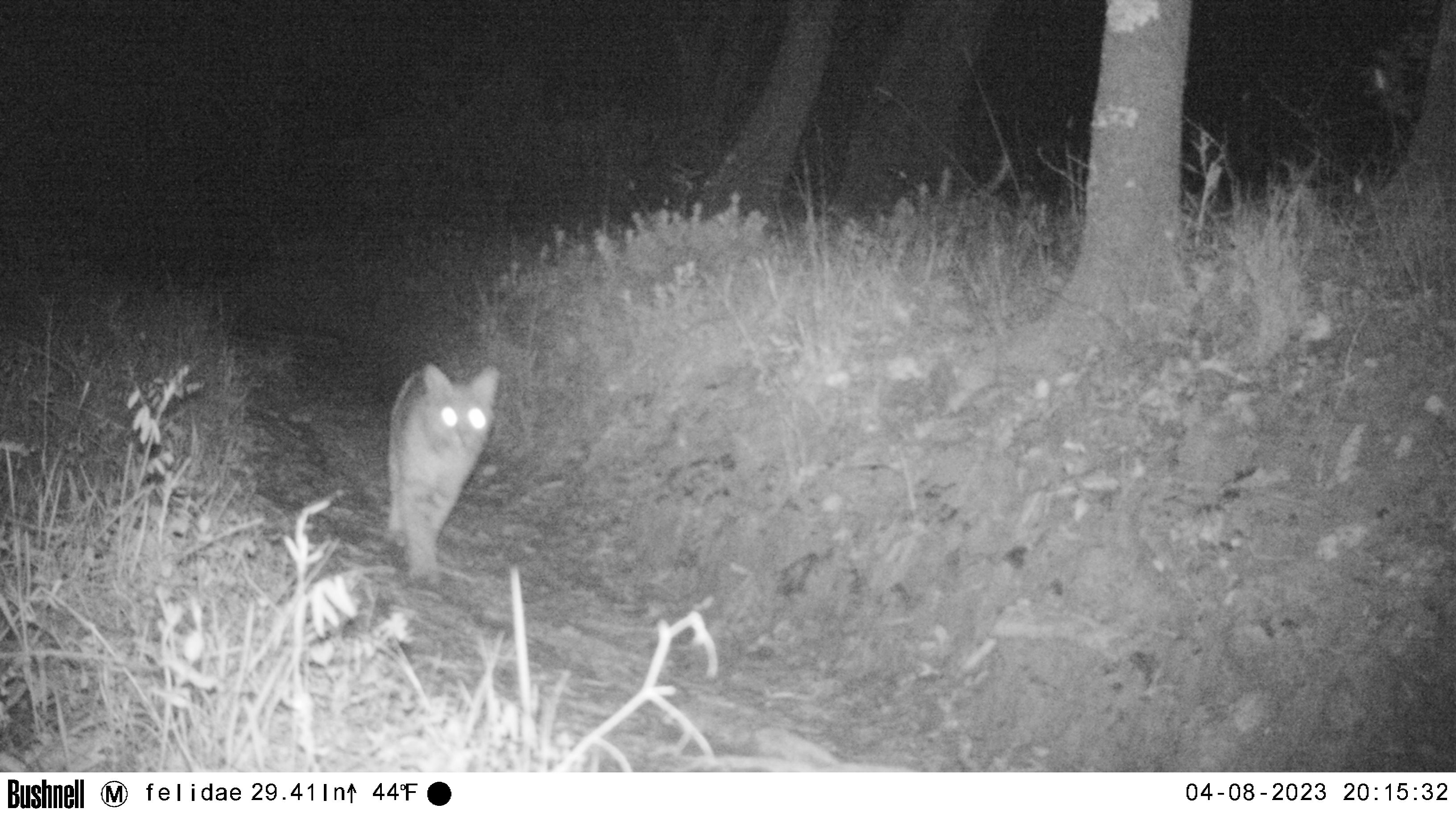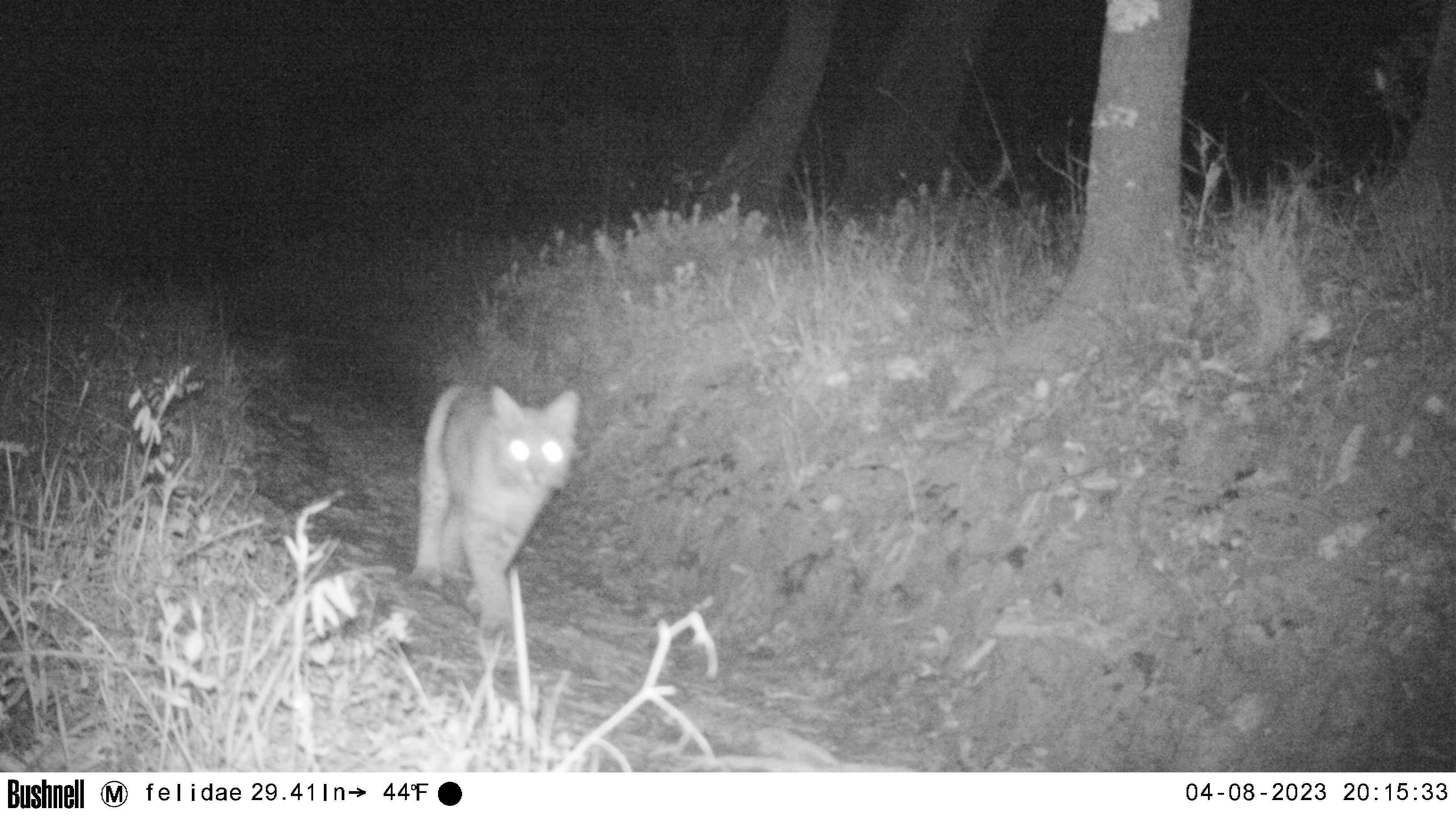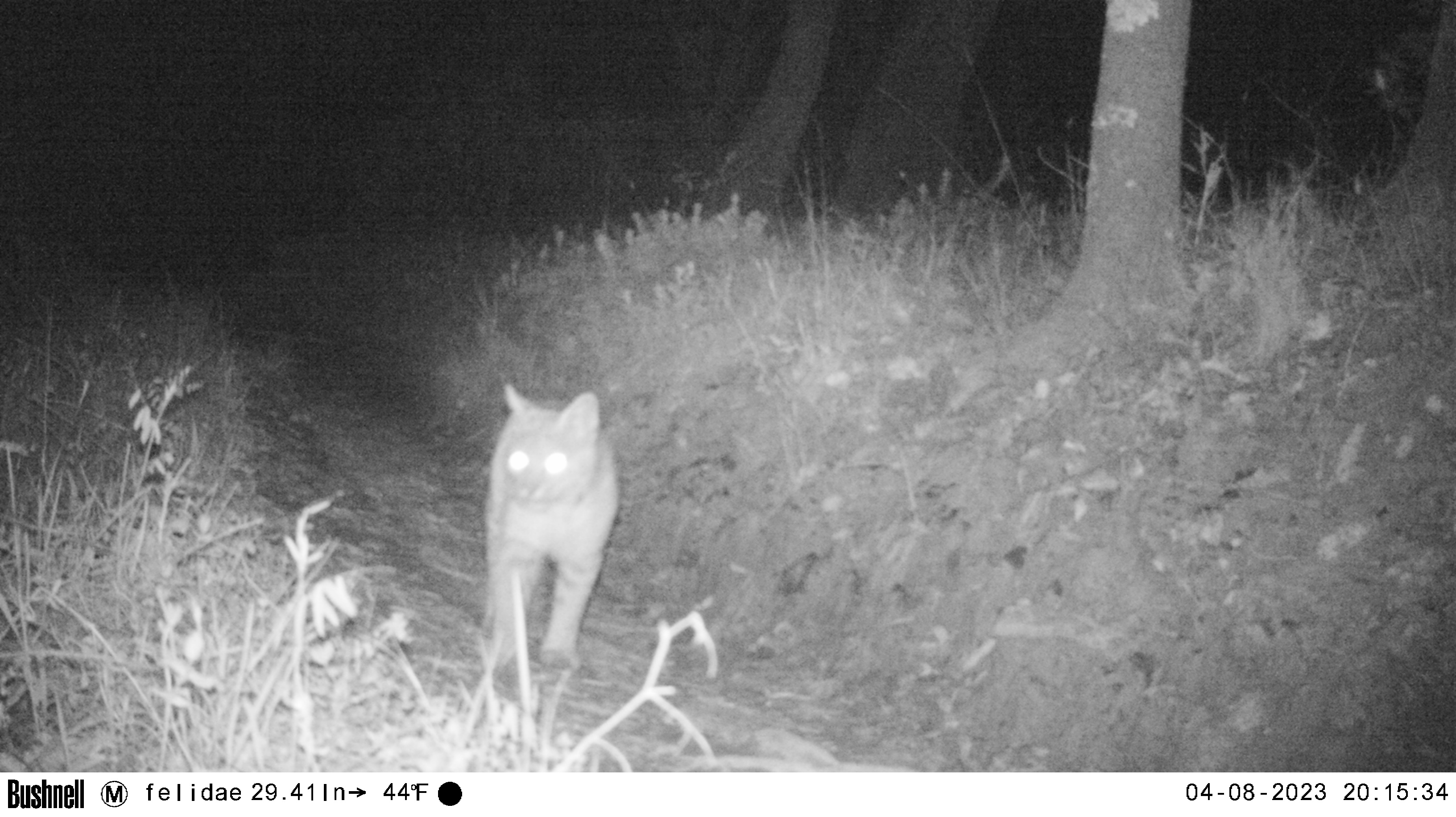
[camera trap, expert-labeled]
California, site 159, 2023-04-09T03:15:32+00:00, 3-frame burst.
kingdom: Animalia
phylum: Chordata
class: Mammalia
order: Carnivora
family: Felidae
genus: Lynx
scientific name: Lynx rufus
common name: bobcat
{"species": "bobcat (Lynx rufus)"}